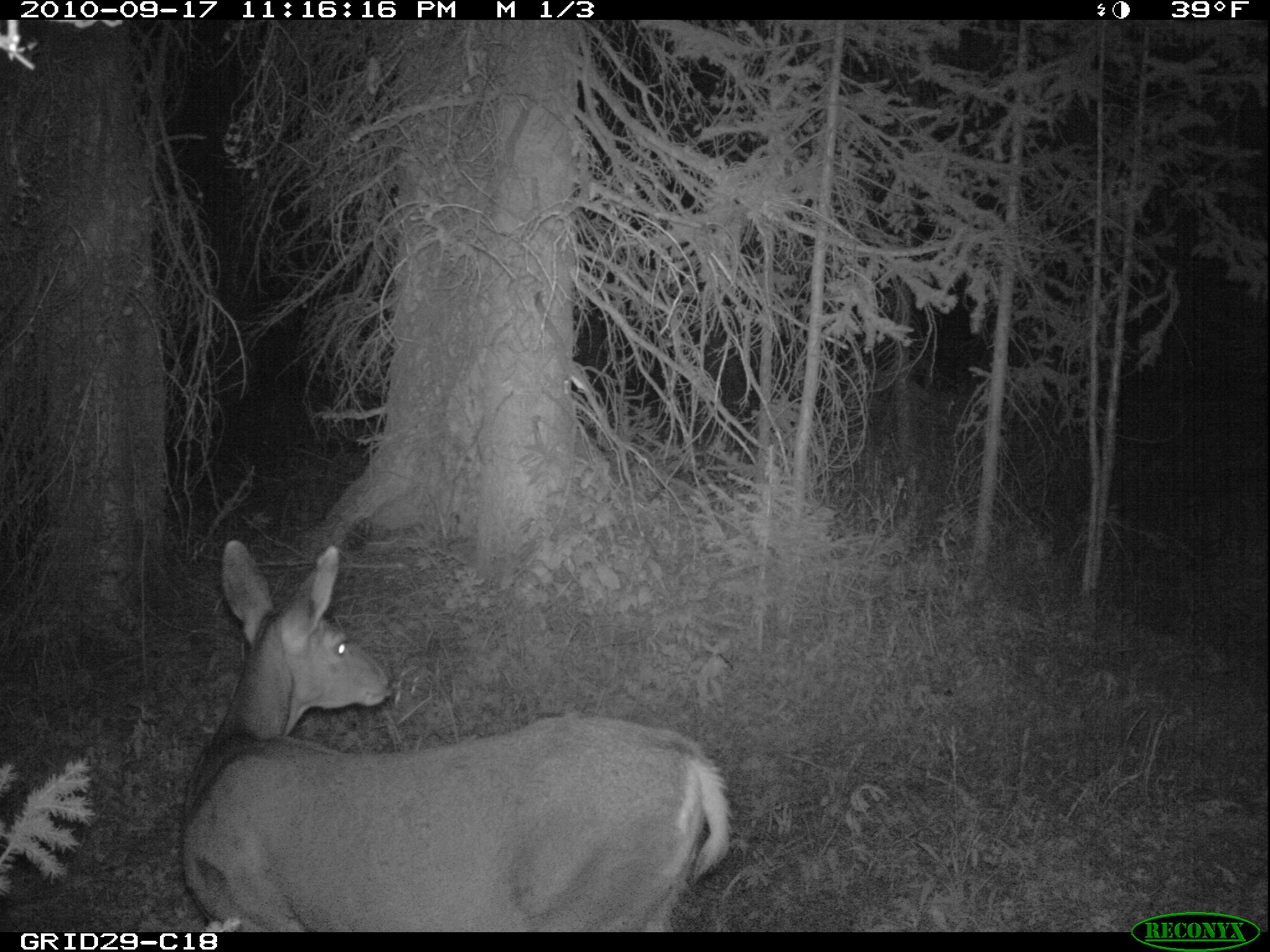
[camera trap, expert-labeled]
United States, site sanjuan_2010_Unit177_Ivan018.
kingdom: Animalia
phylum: Chordata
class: Mammalia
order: Artiodactyla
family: Cervidae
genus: Odocoileus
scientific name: Odocoileus hemionus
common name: mule deer